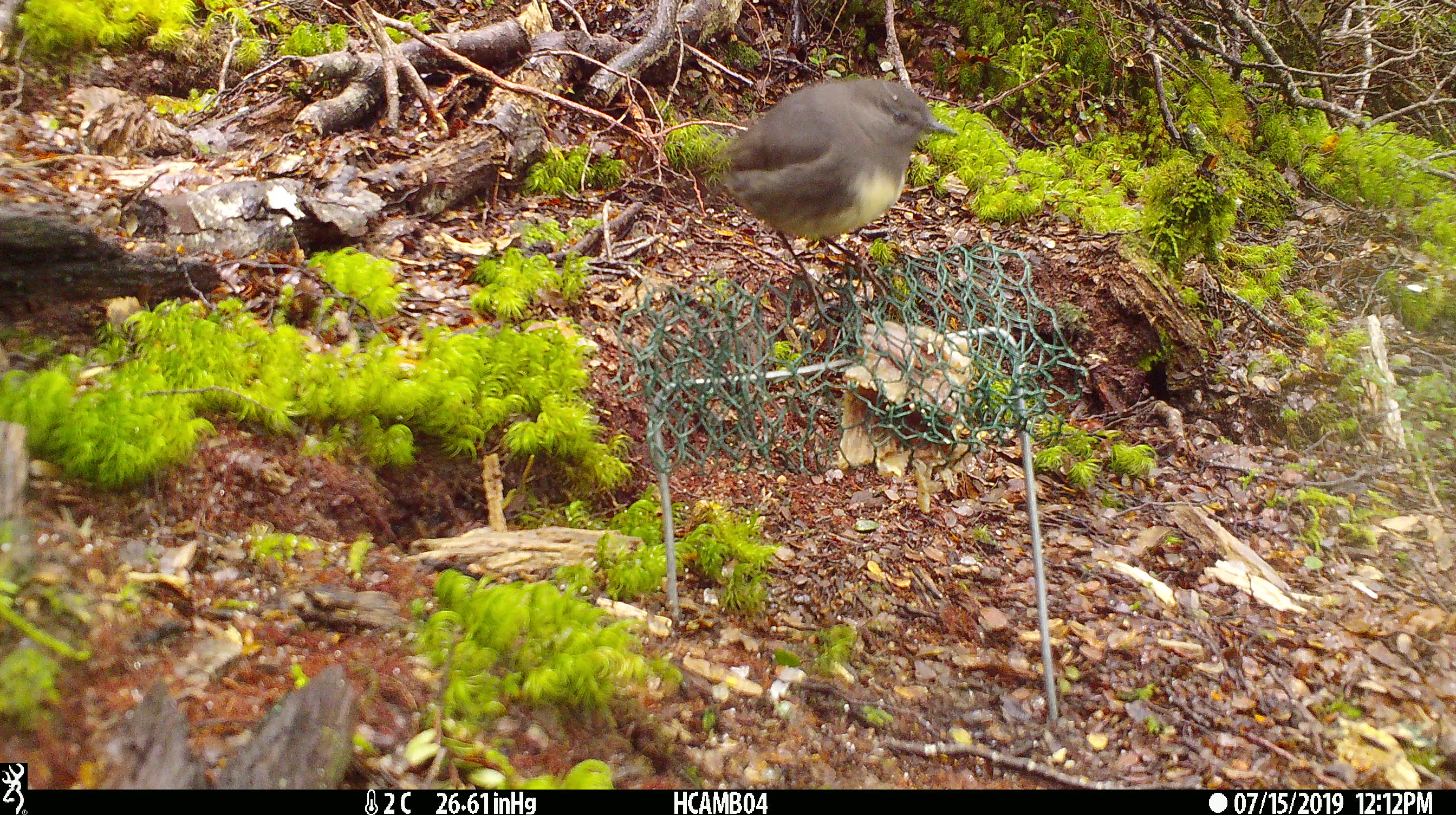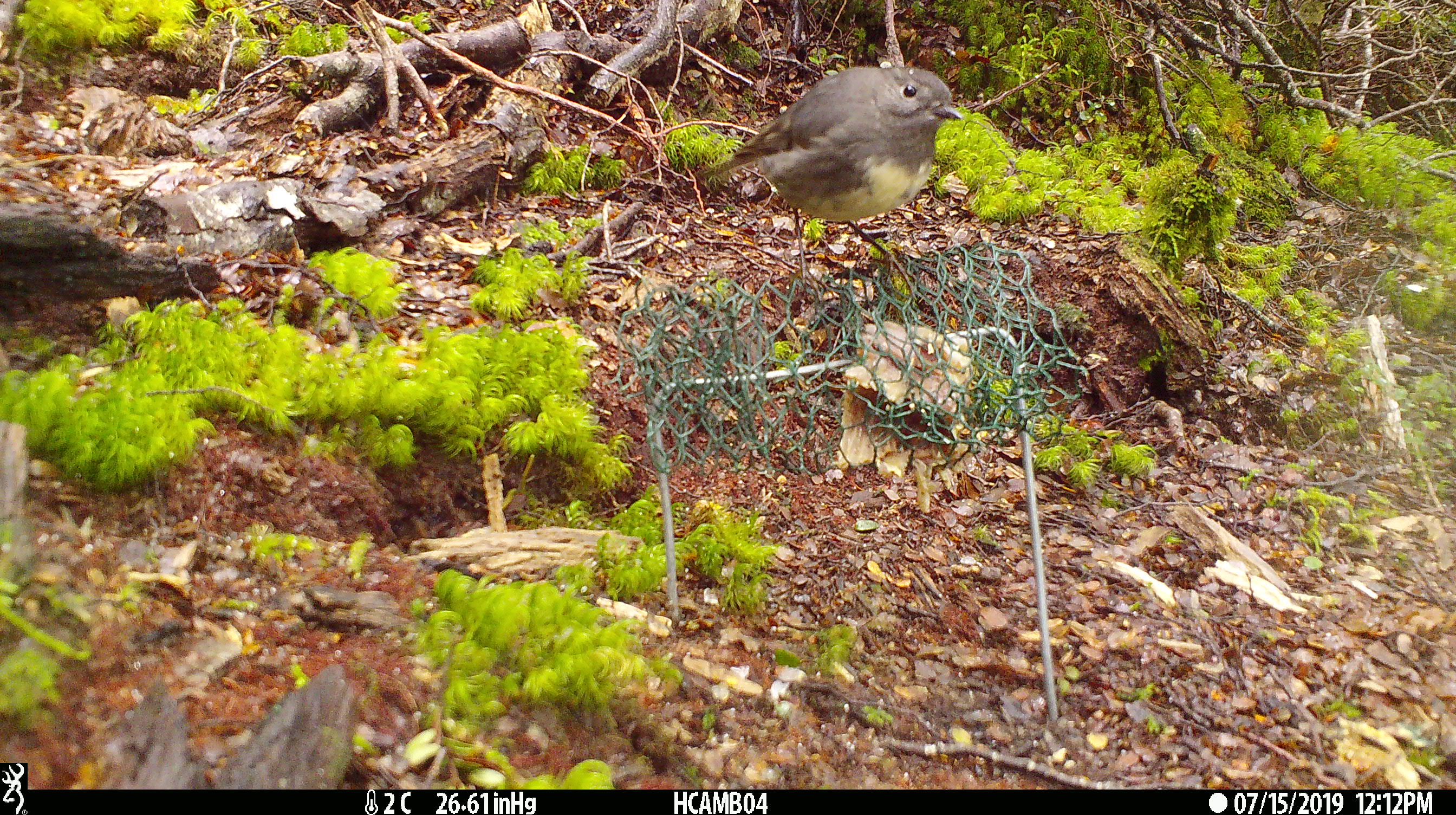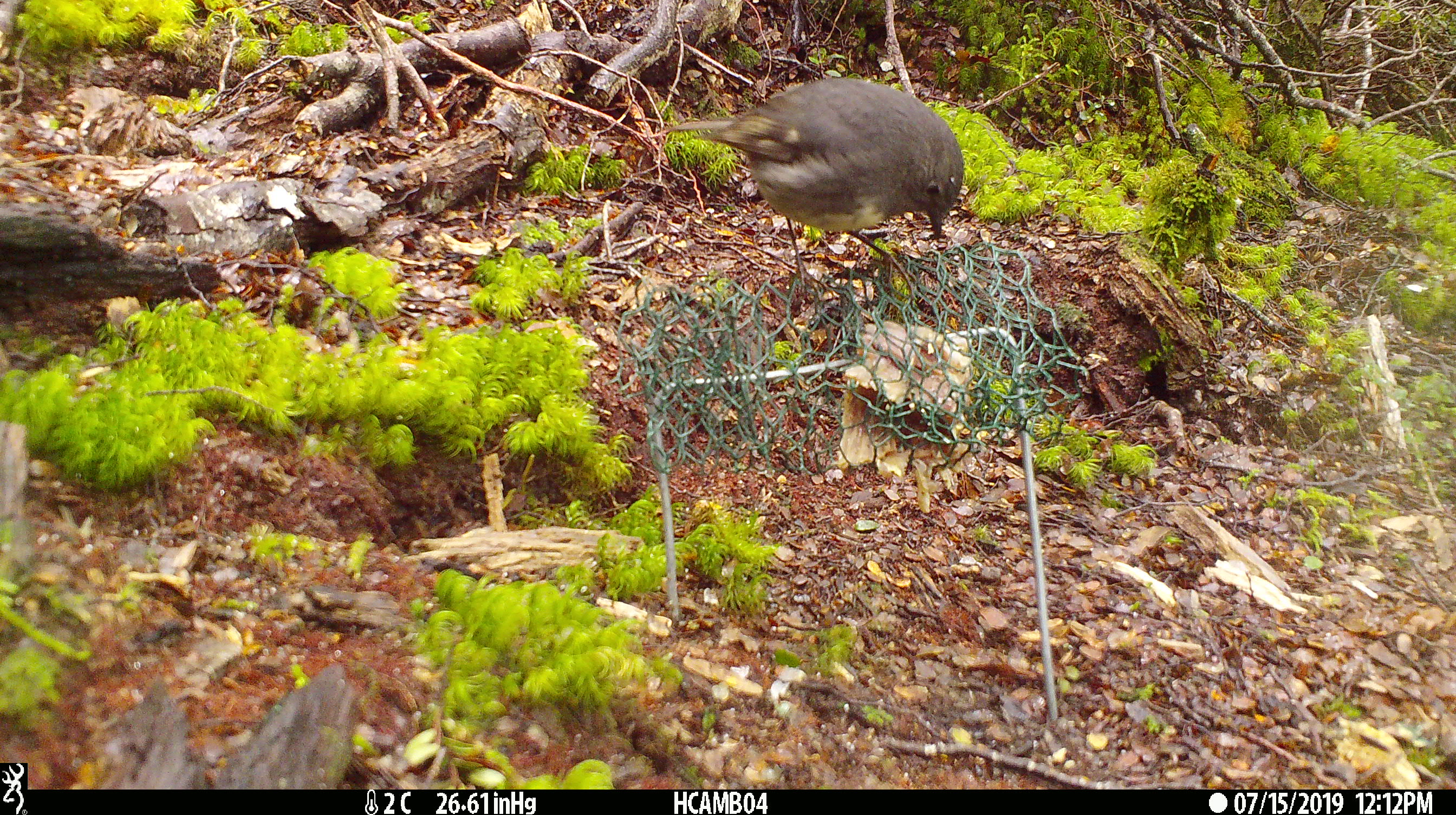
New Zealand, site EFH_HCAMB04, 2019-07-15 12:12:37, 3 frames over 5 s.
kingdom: Animalia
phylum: Chordata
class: Aves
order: Passeriformes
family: Petroicidae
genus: Petroica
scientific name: Petroica australis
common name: new zealand robin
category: robin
Robin (new zealand robin) (Petroica australis).